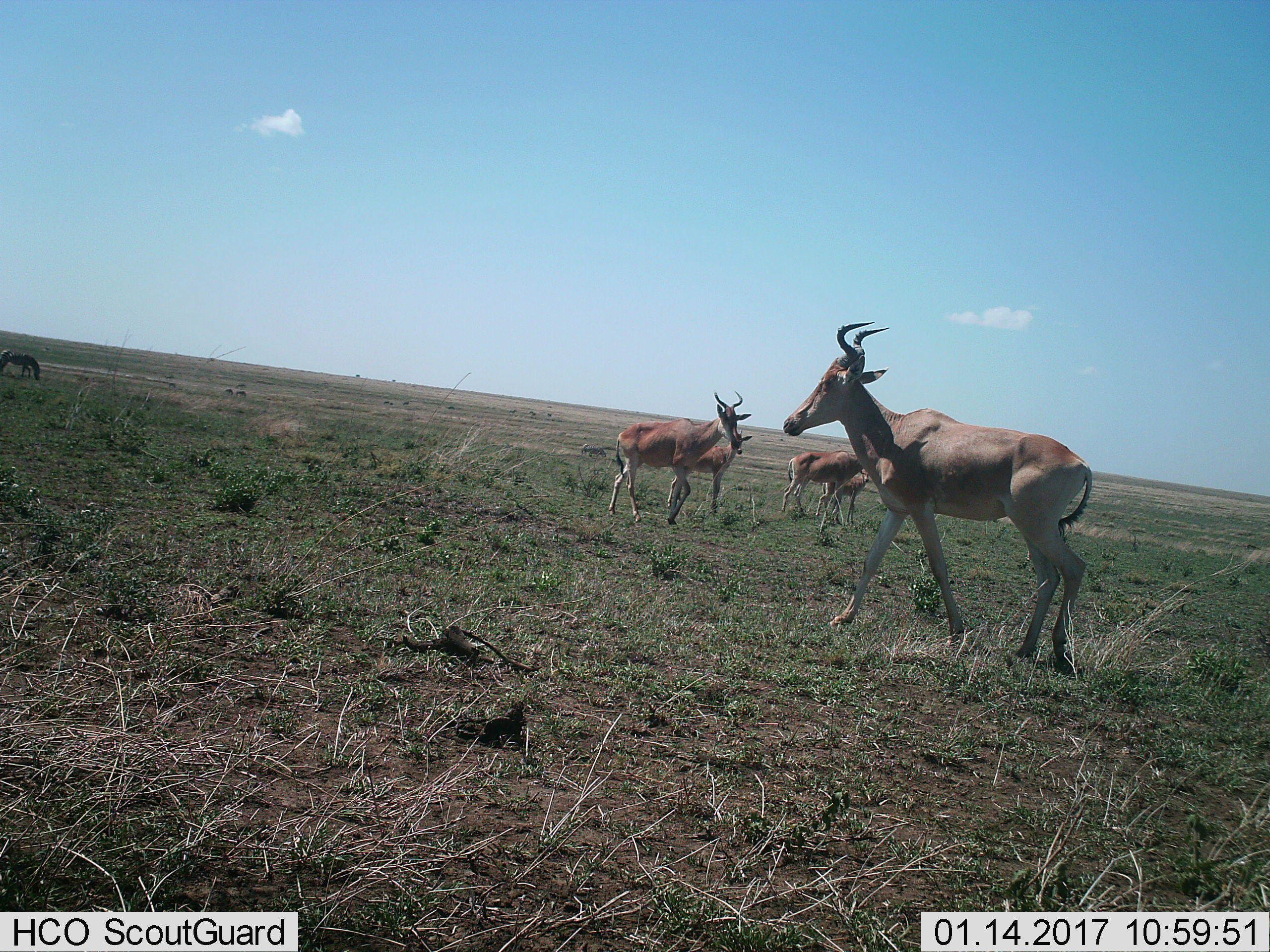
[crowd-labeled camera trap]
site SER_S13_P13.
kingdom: Animalia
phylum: Chordata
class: Mammalia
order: Artiodactyla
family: Bovidae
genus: Alcelaphus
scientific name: Alcelaphus buselaphus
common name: hartebeest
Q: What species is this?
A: Hartebeest (Alcelaphus buselaphus).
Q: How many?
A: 5.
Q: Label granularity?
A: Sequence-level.